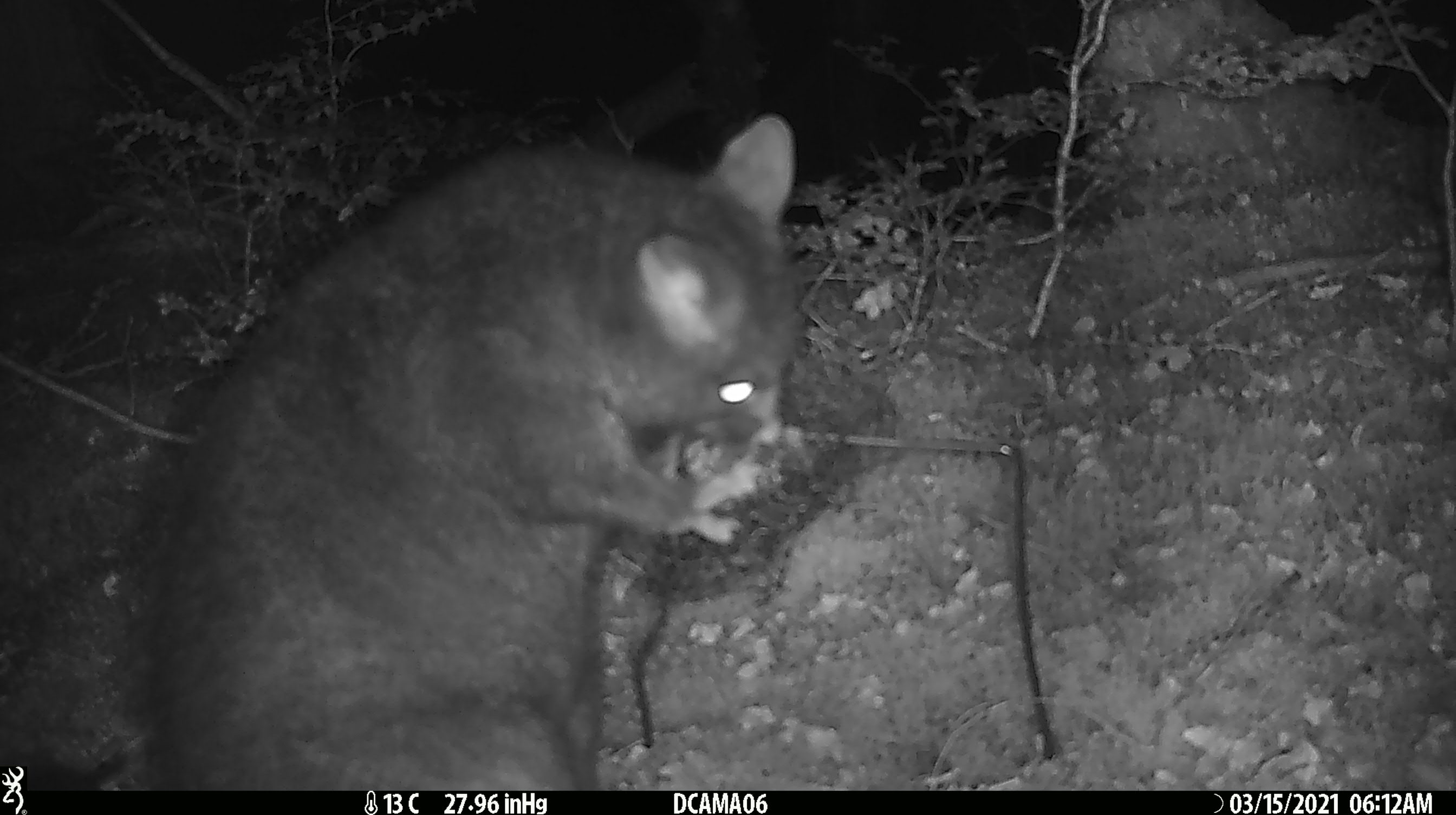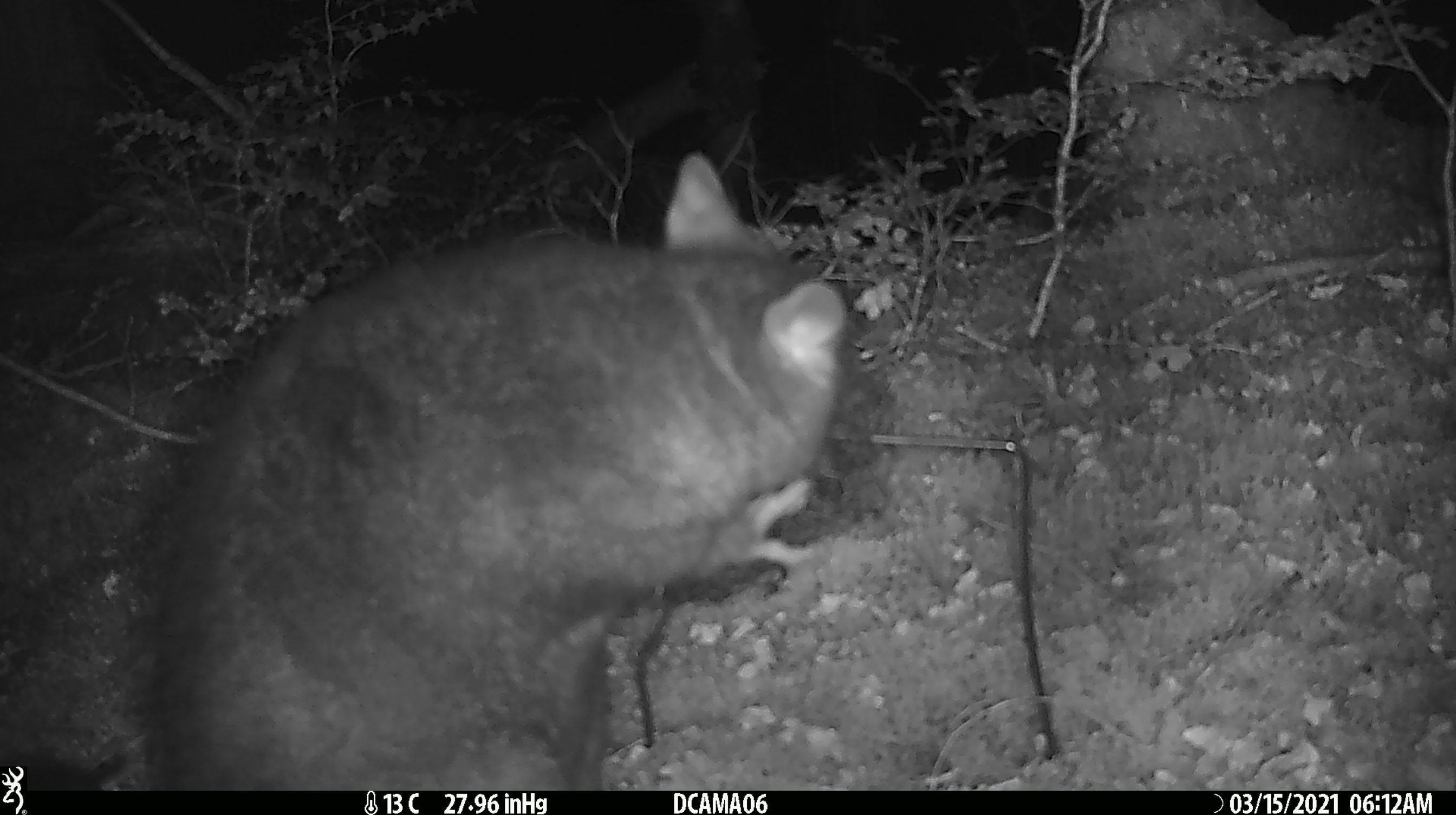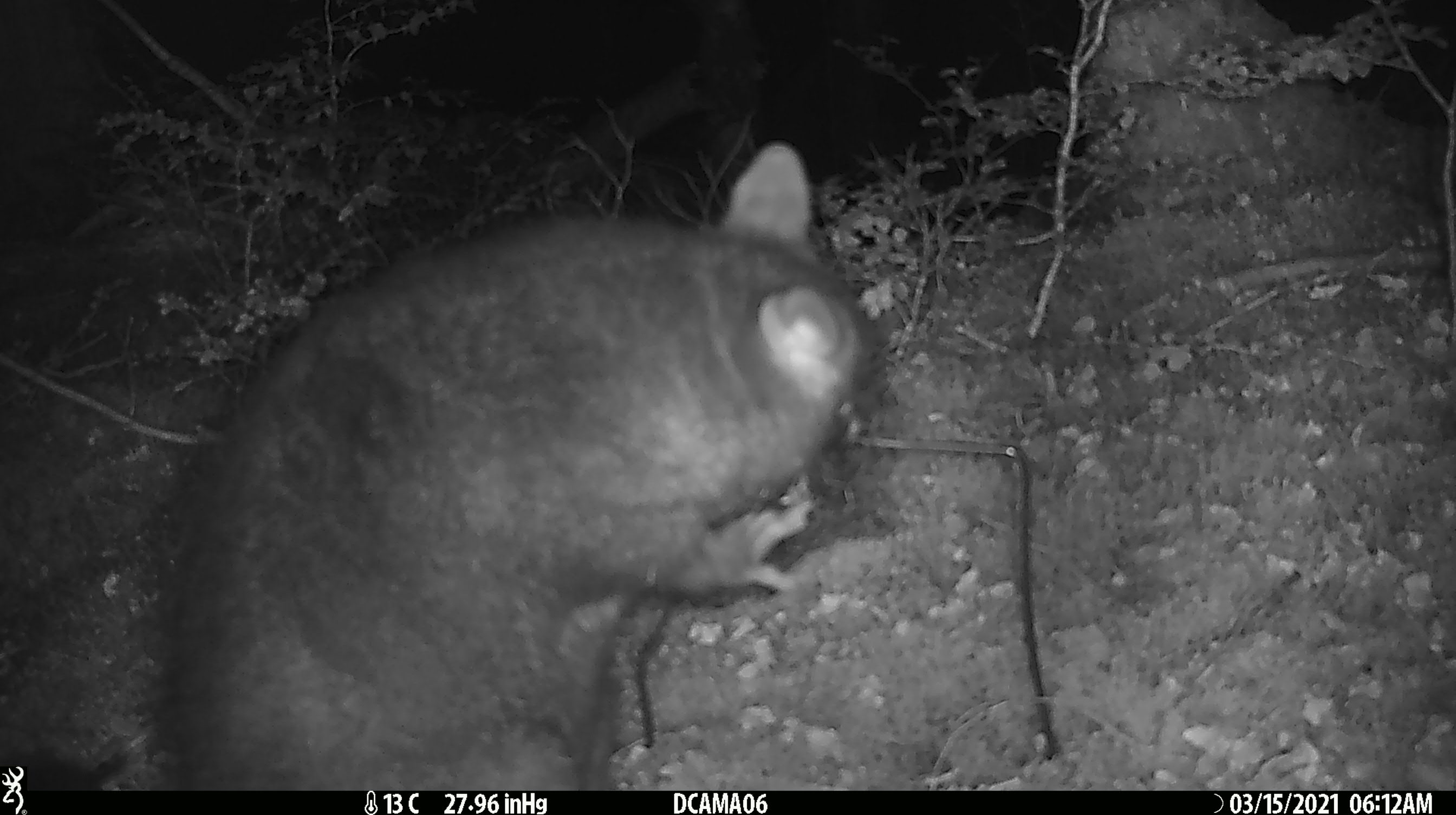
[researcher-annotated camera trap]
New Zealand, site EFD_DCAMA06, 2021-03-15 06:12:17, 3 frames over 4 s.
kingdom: Animalia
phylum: Chordata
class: Mammalia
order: Diprotodontia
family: Phalangeridae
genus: Trichosurus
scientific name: Trichosurus vulpecula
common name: common brushtail possum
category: possum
Possum (common brushtail possum) (Trichosurus vulpecula).